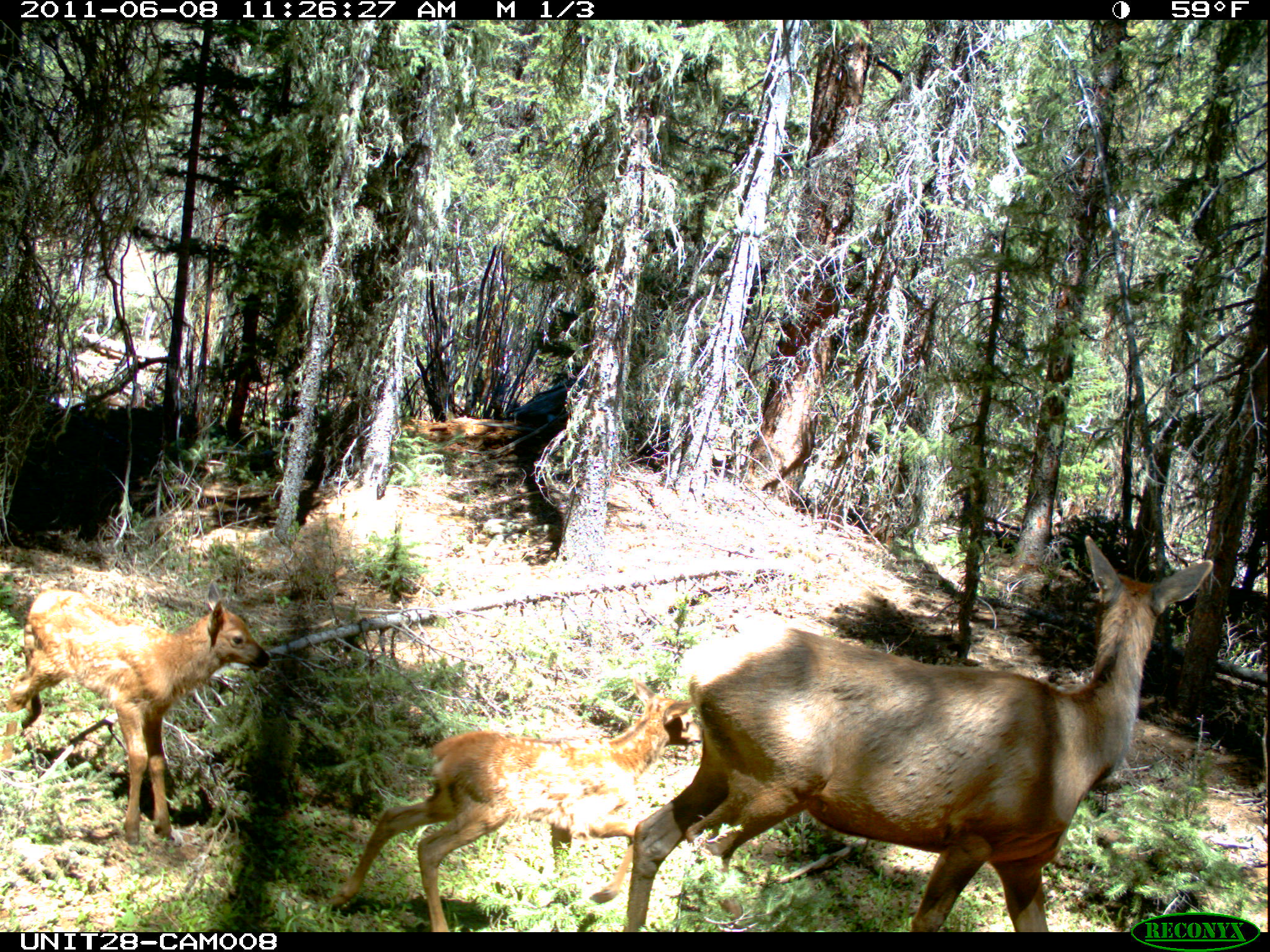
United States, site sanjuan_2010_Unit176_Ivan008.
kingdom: Animalia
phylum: Chordata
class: Mammalia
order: Artiodactyla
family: Cervidae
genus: Cervus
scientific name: Cervus elaphus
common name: red deer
Cervus elaphus (red deer).